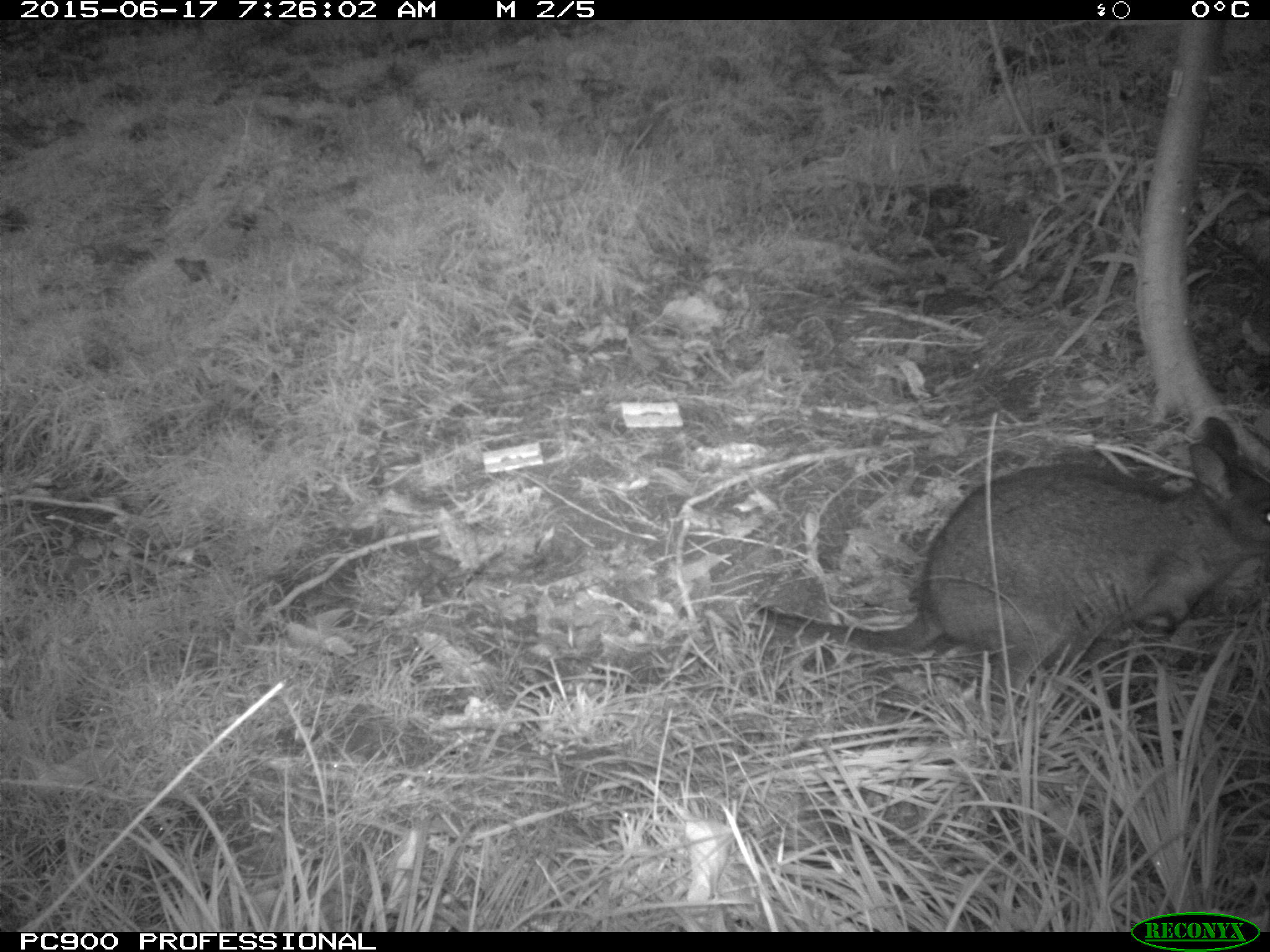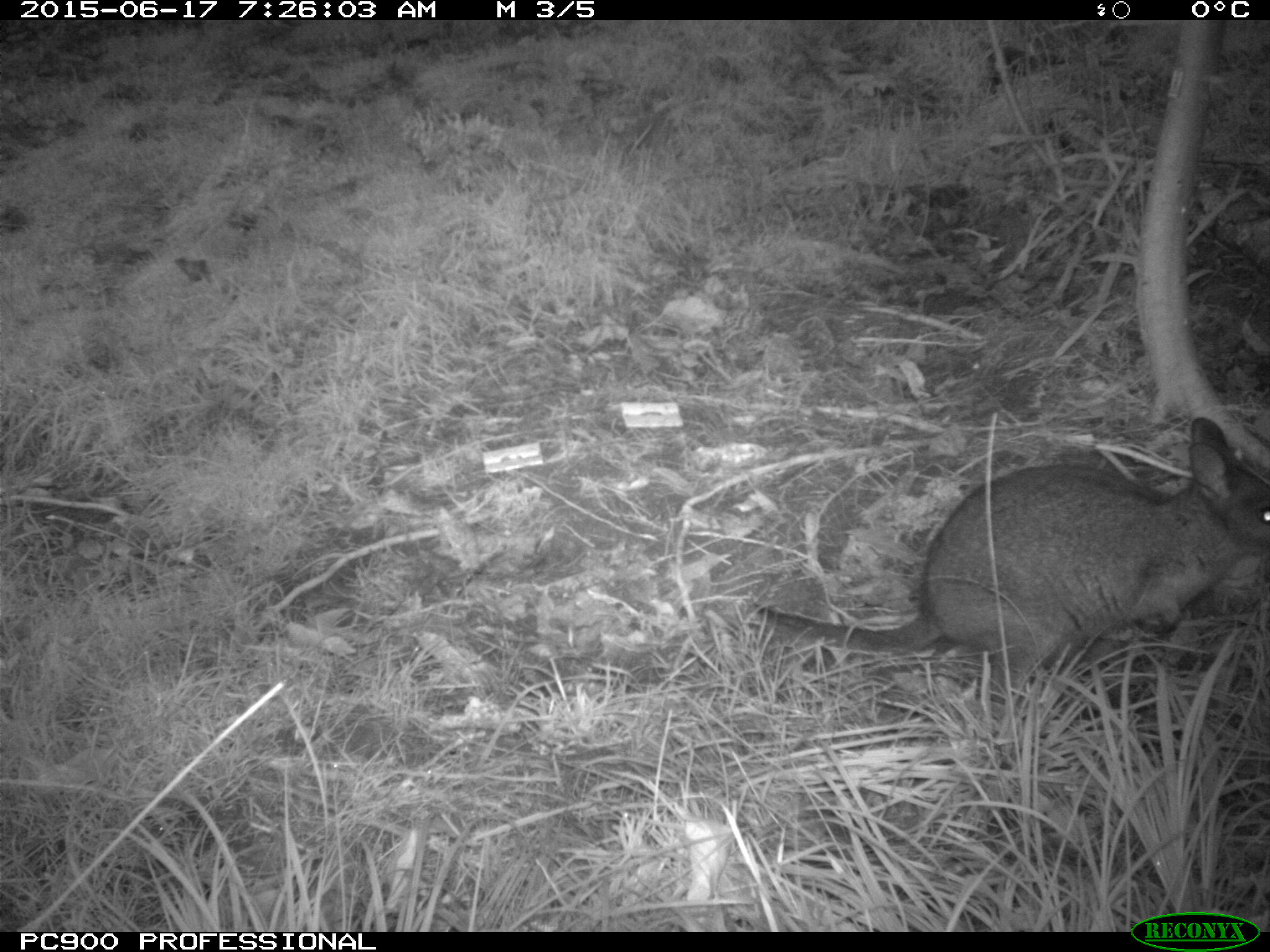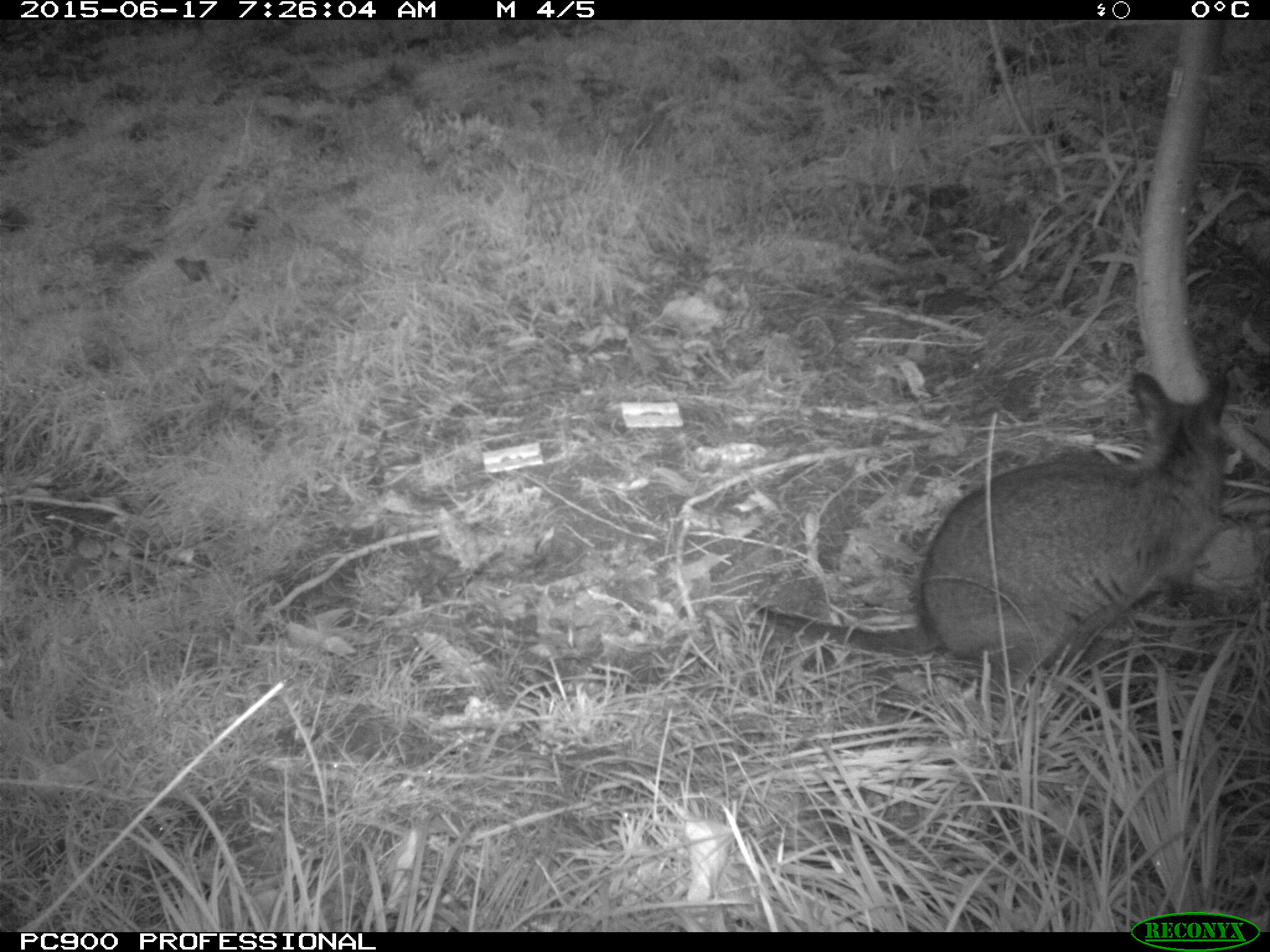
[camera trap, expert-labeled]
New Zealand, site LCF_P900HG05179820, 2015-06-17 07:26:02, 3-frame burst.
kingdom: Animalia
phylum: Chordata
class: Mammalia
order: Diprotodontia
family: Macropodidae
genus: Notamacropus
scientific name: Notamacropus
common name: wallaby